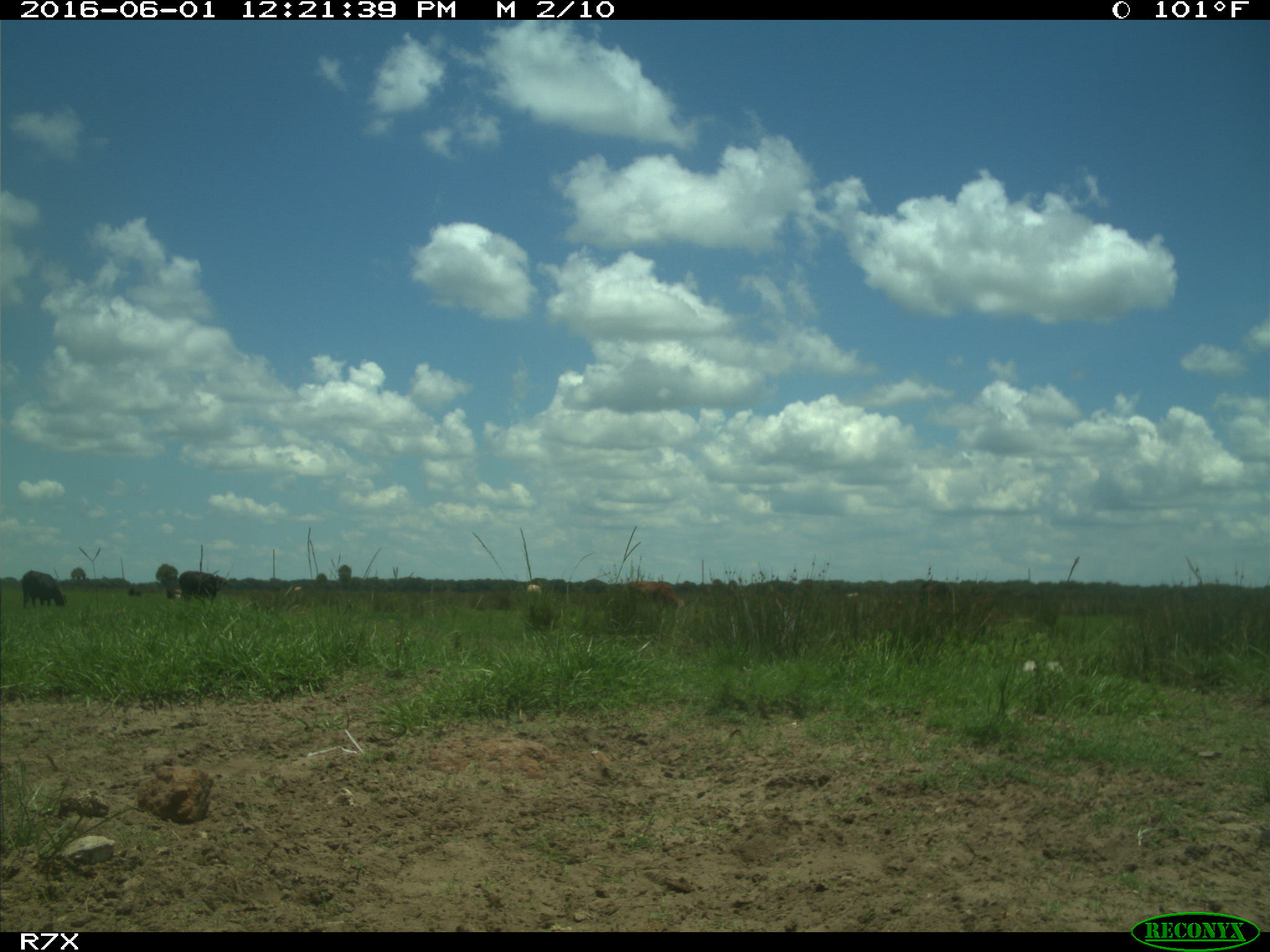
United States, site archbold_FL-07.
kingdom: Animalia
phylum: Chordata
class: Mammalia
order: Artiodactyla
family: Bovidae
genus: Bos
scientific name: Bos taurus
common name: domestic cow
Bos taurus (domestic cow).